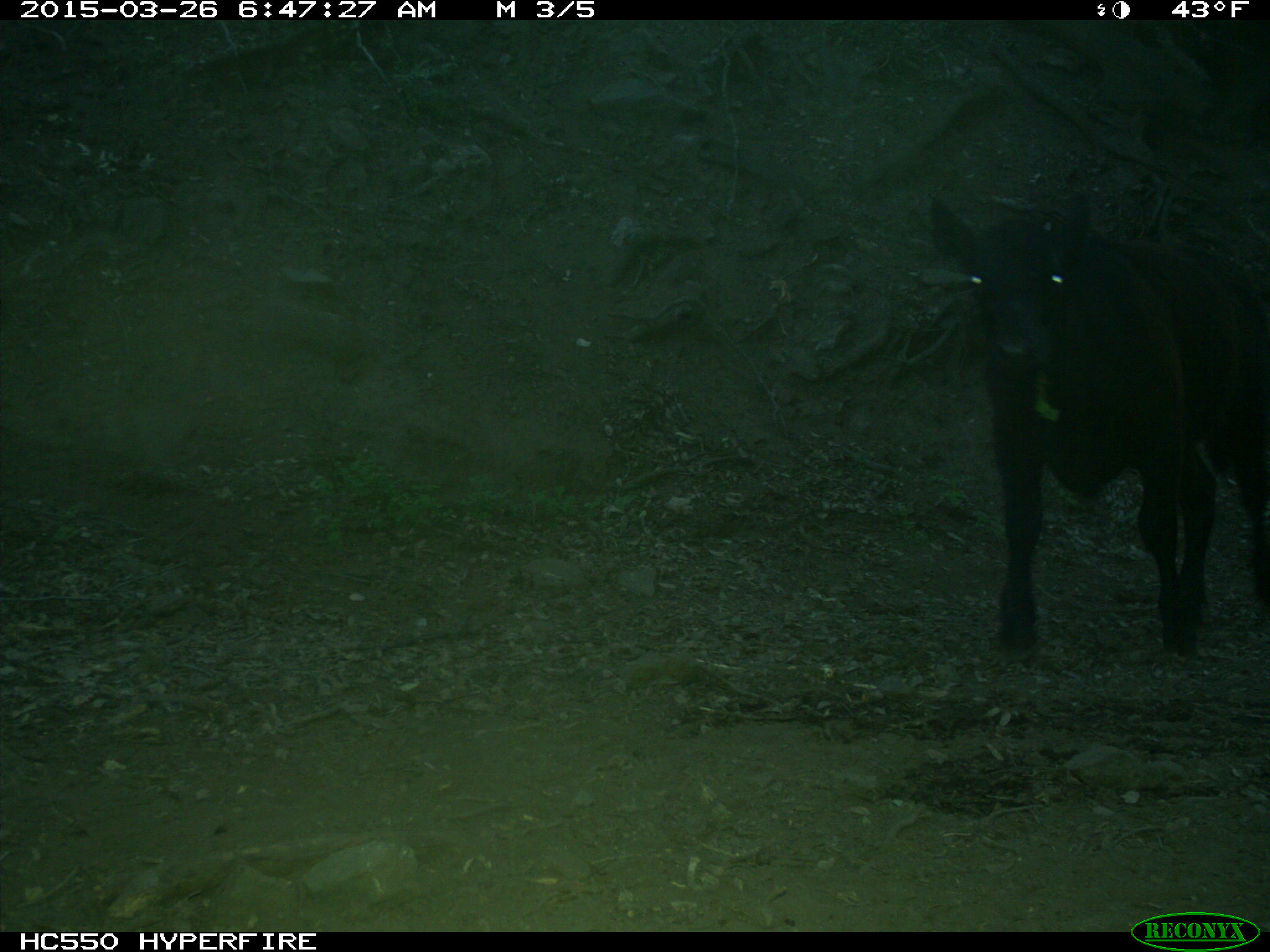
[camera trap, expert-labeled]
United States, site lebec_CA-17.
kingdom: Animalia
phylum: Chordata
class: Mammalia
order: Artiodactyla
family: Bovidae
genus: Bos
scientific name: Bos taurus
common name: domestic cow